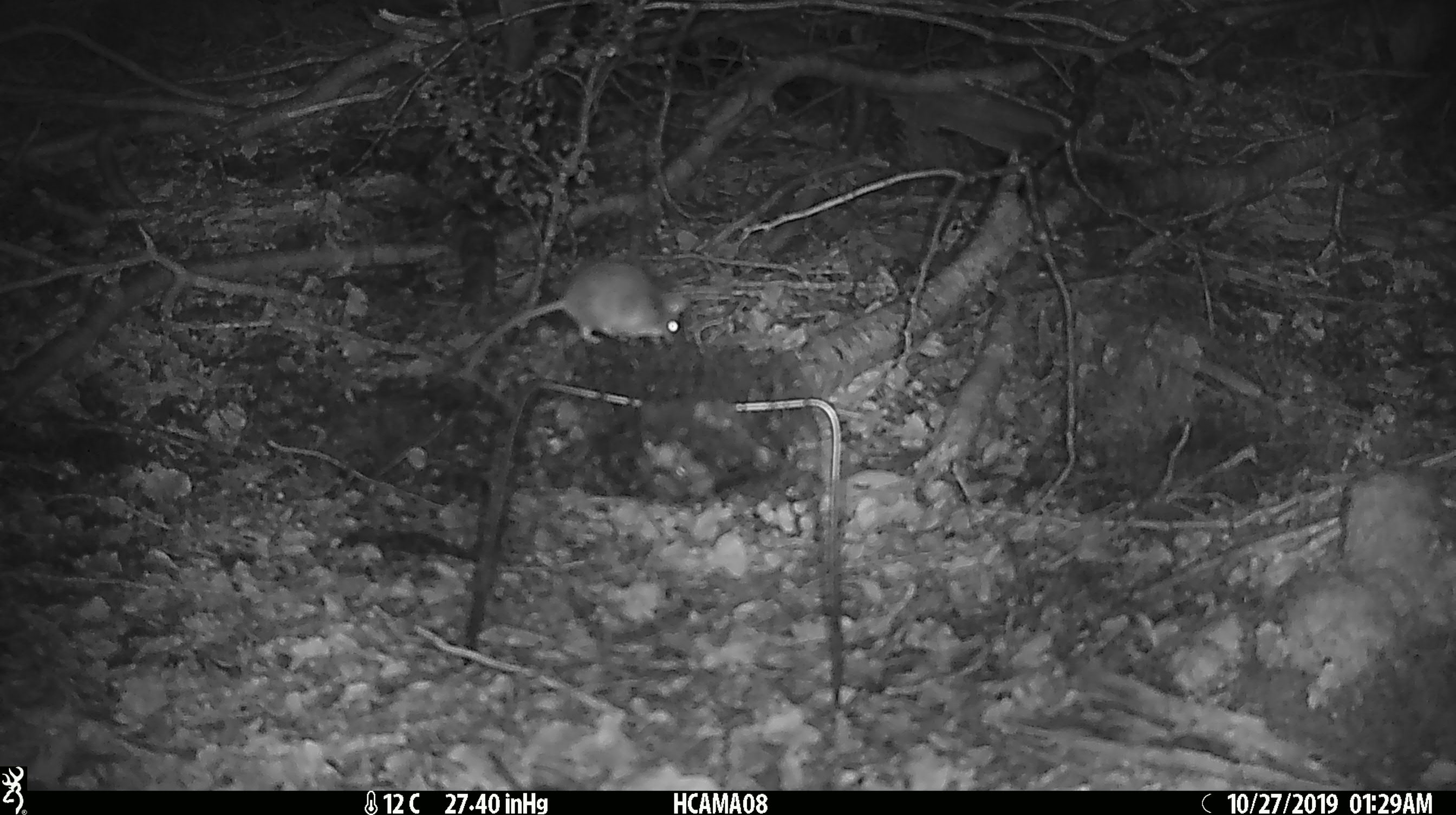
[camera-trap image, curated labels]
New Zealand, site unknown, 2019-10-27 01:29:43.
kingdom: Animalia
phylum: Chordata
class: Mammalia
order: Rodentia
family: Muridae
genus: Mus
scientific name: Mus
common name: mouse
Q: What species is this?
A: Mouse (Mus).